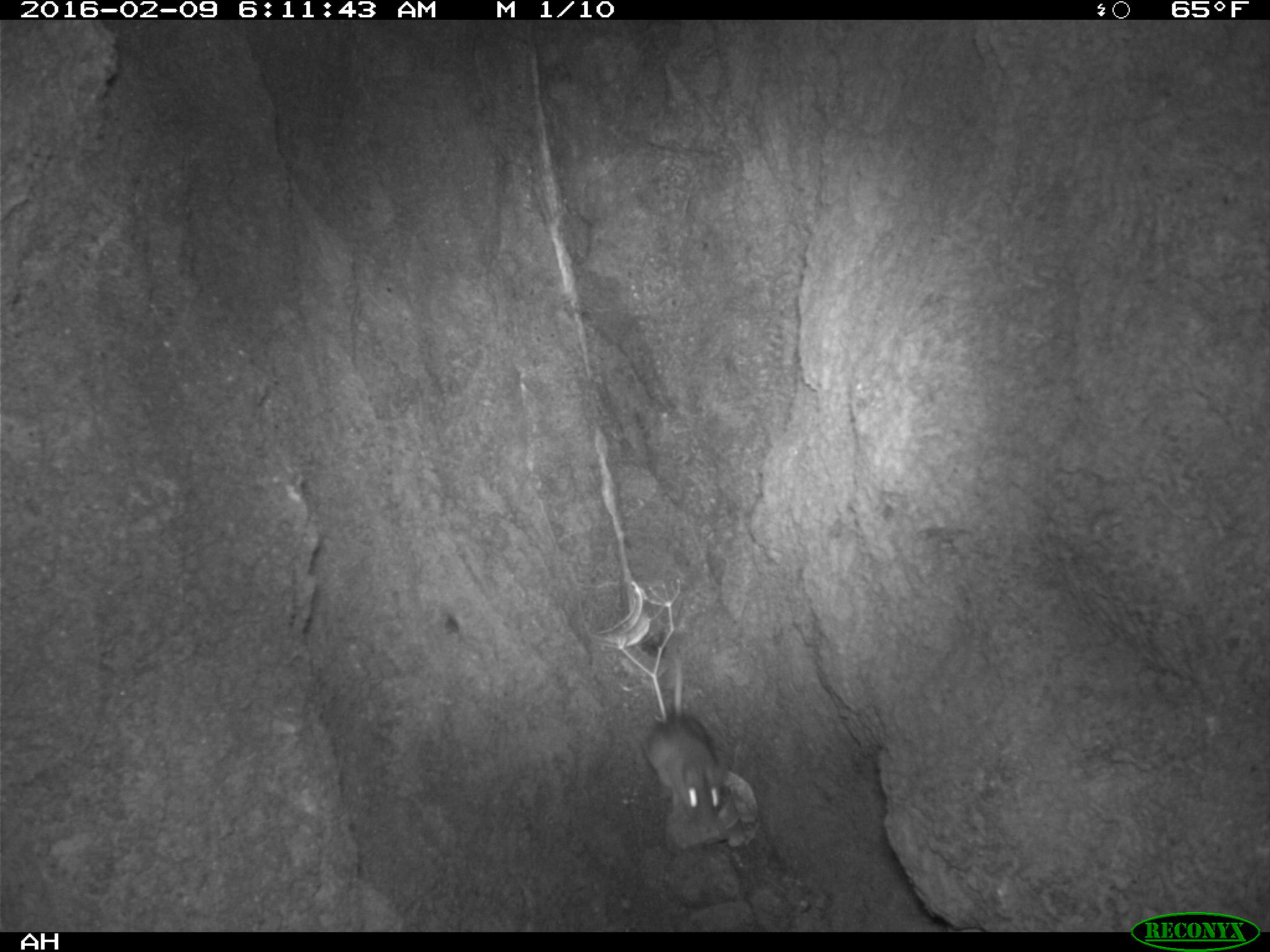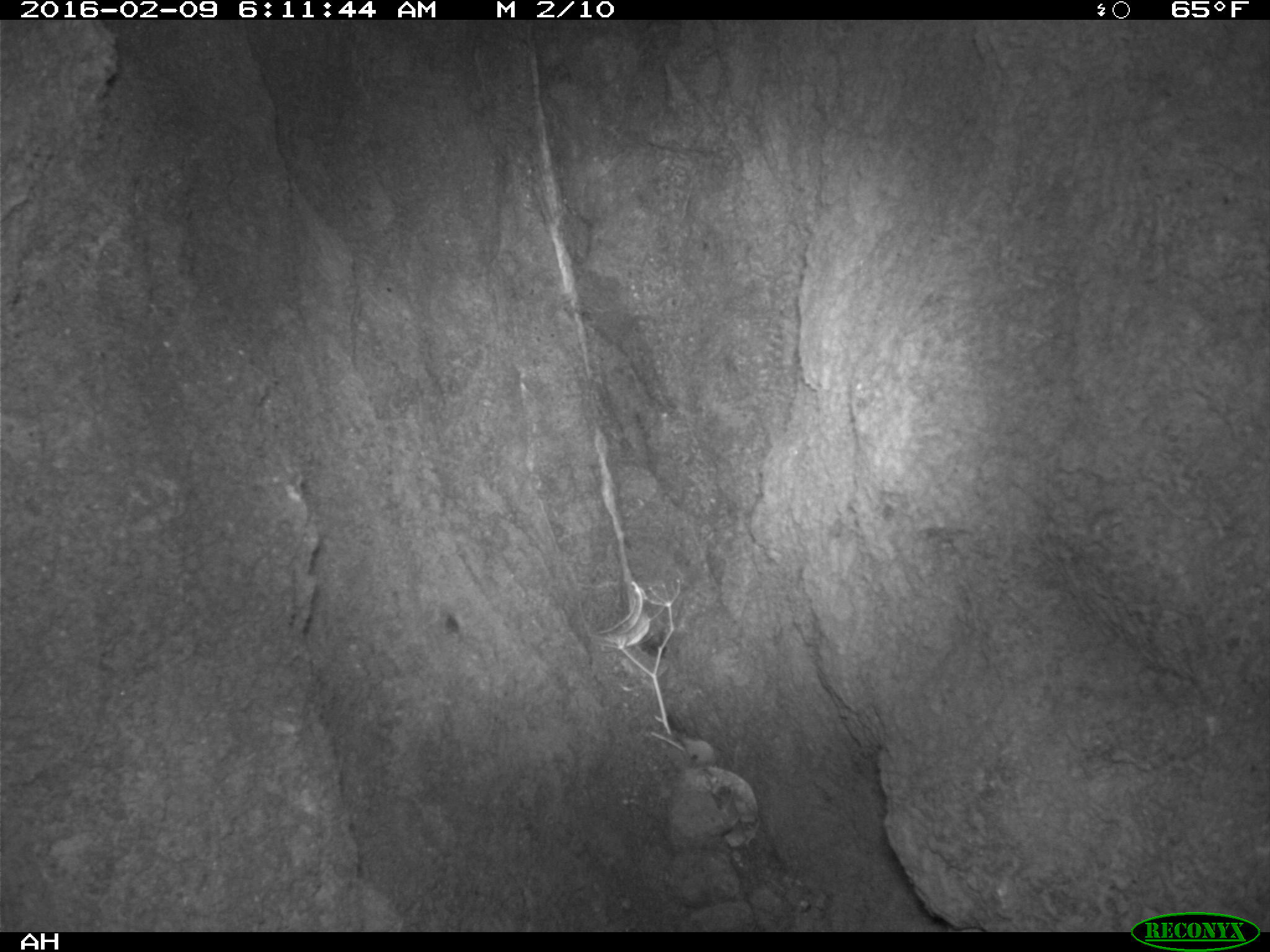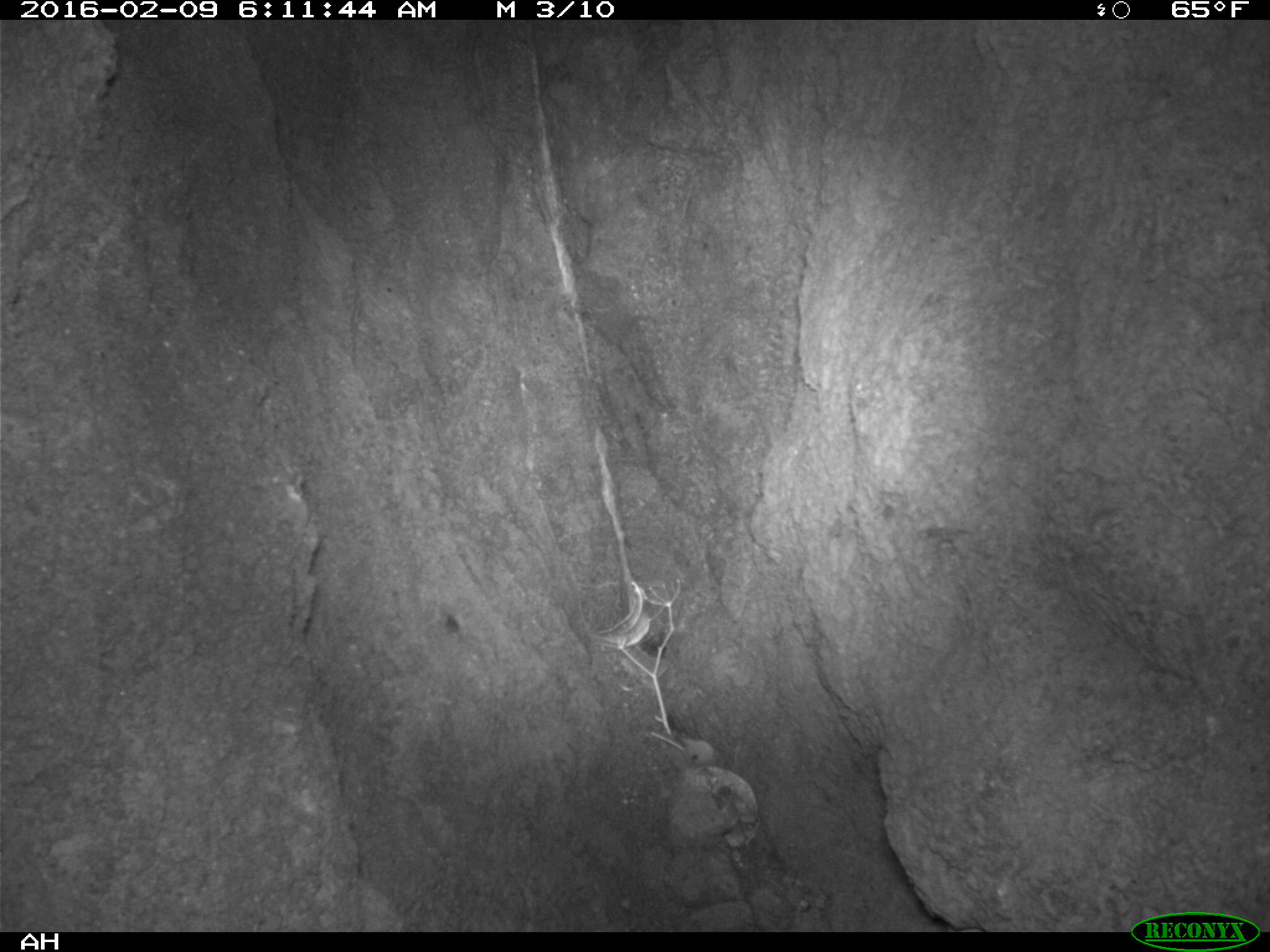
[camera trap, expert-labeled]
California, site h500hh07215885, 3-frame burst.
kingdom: Animalia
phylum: Chordata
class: Mammalia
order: Rodentia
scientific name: Rodentia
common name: rodent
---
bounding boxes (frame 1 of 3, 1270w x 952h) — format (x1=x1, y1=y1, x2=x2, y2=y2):
rodent: (x1=642, y1=655, x2=722, y2=830)